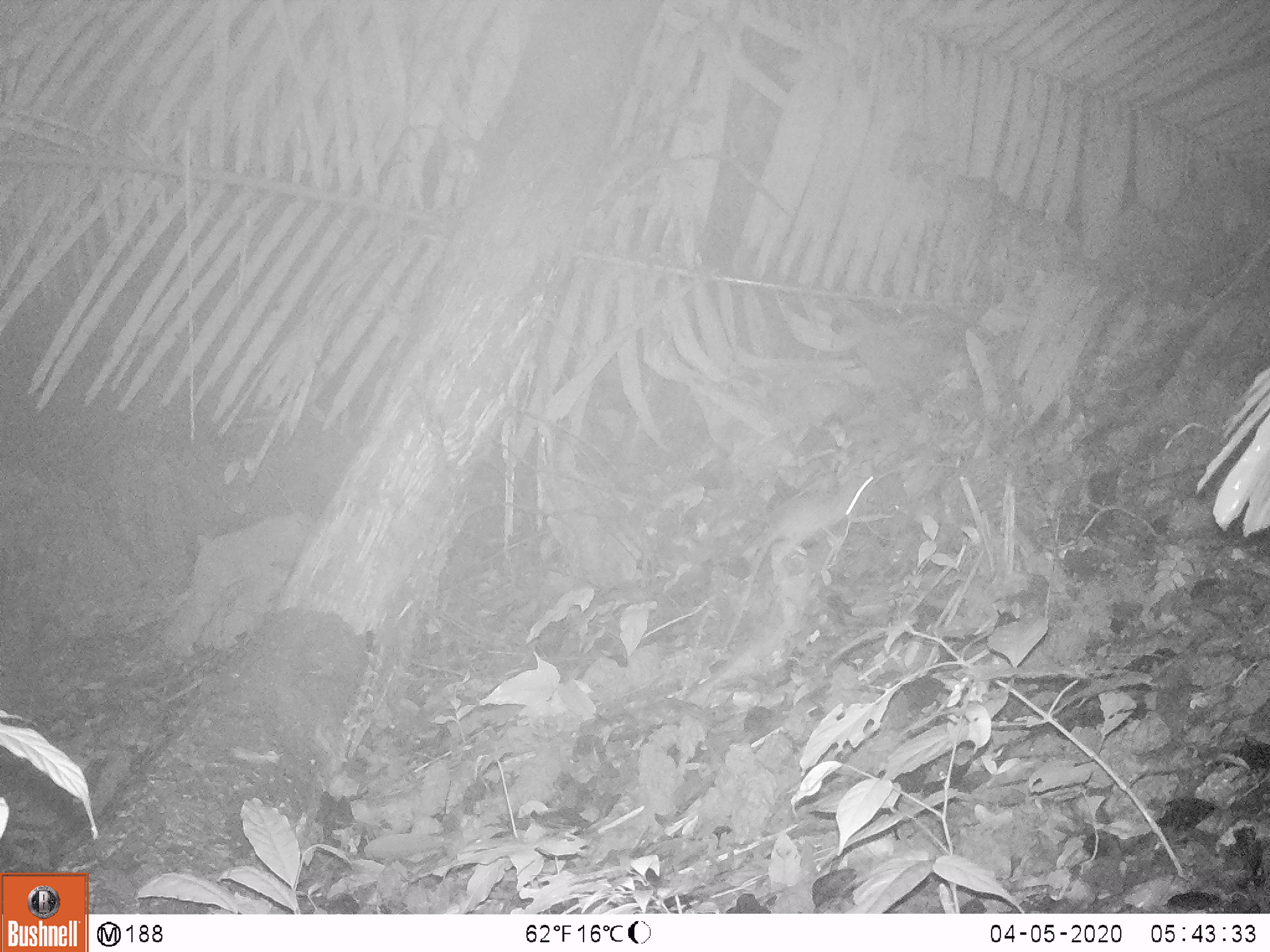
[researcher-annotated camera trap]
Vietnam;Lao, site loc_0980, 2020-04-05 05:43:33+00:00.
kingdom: Animalia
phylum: Chordata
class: Mammalia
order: Rodentia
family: Muridae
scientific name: Muridae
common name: old-world mice and rats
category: unidentified murid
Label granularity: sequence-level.